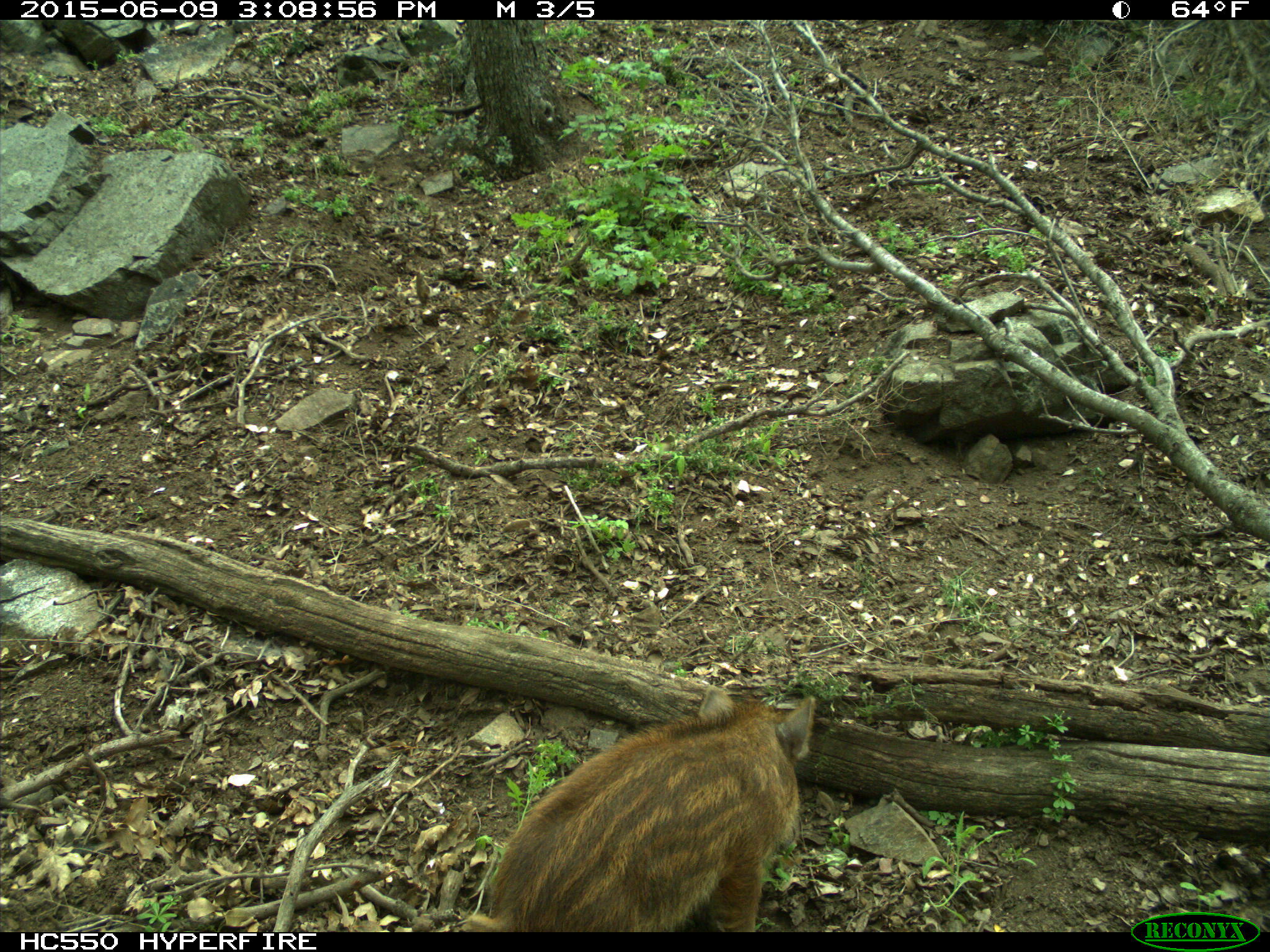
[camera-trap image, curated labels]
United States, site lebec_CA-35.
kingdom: Animalia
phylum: Chordata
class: Mammalia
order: Artiodactyla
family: Suidae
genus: Sus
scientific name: Sus scrofa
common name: wild boar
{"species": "Sus scrofa (wild boar)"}